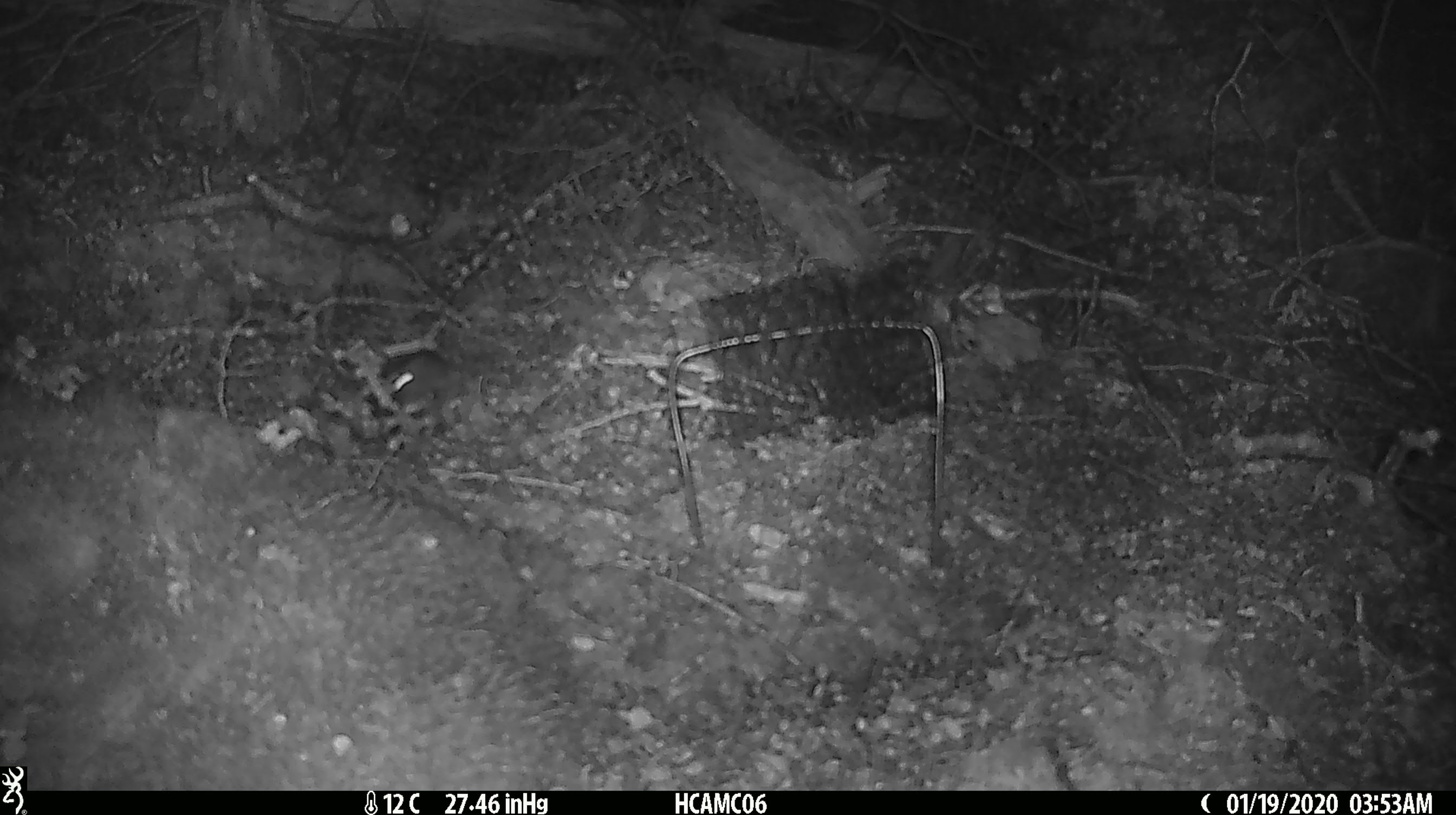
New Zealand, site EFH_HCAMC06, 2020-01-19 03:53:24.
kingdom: Animalia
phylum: Chordata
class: Mammalia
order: Rodentia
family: Muridae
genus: Mus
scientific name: Mus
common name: mouse